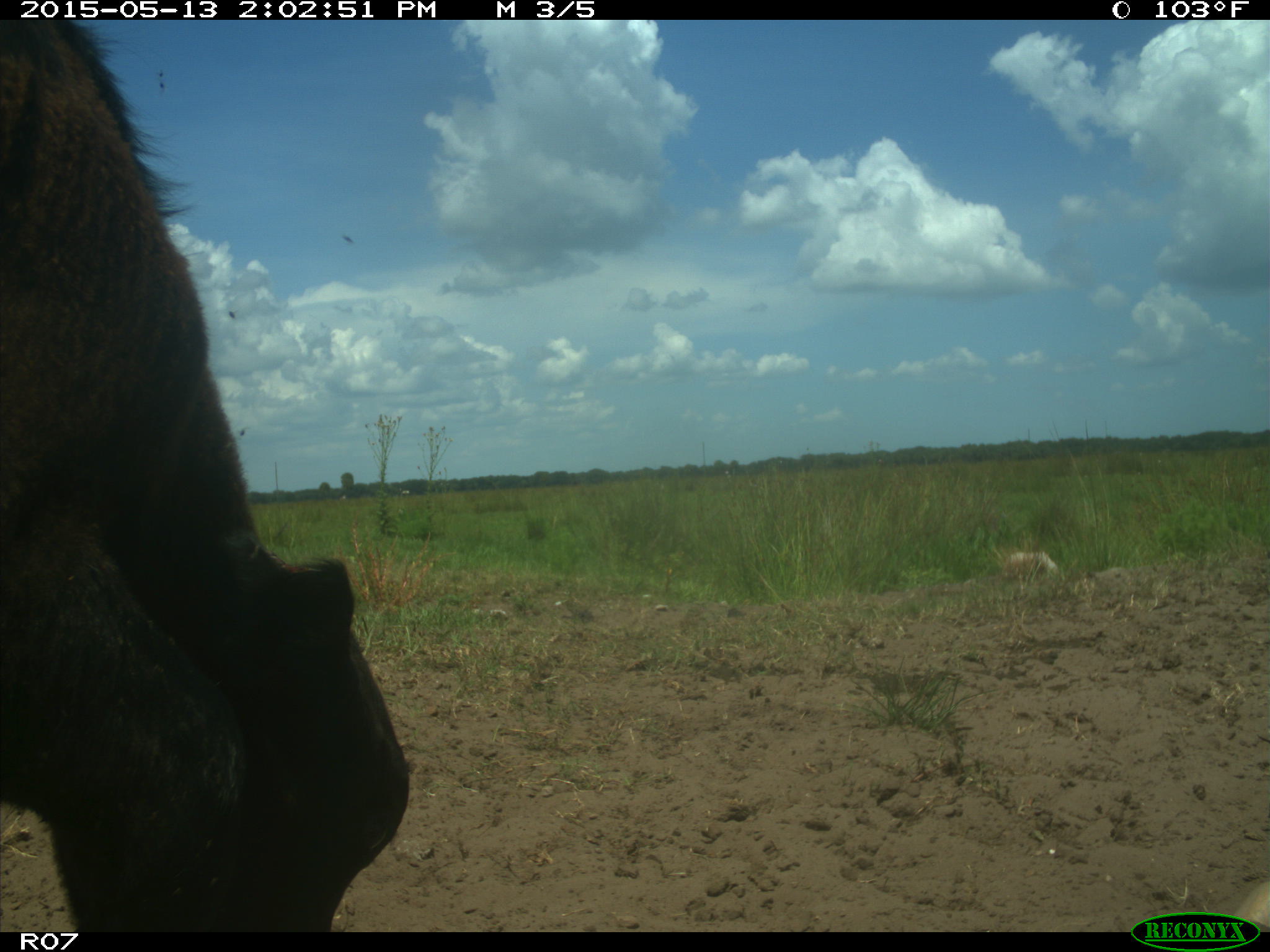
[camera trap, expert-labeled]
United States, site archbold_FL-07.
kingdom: Animalia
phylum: Chordata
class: Mammalia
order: Artiodactyla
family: Bovidae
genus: Bos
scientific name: Bos taurus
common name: domestic cow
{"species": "Bos taurus (domestic cow)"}